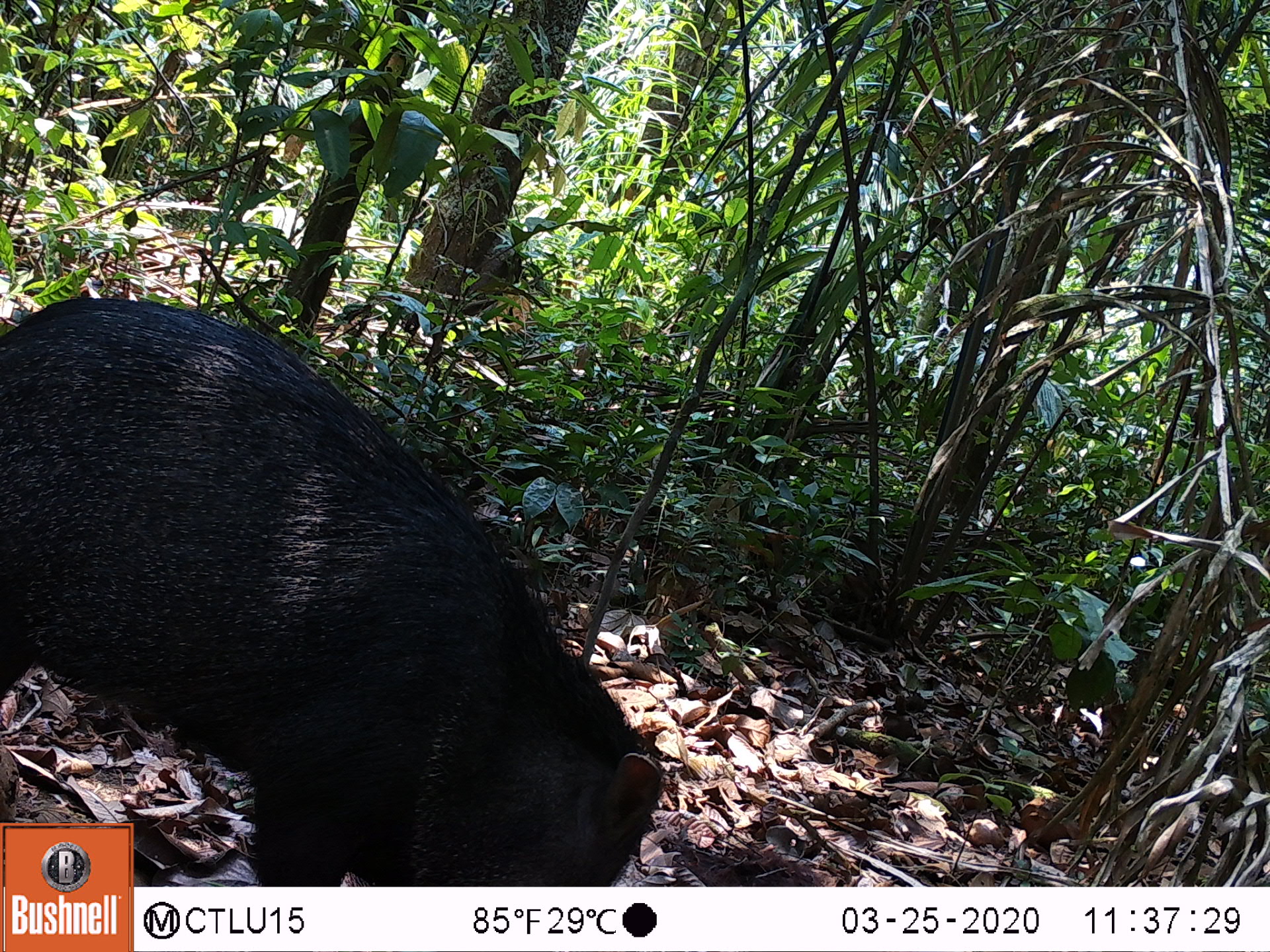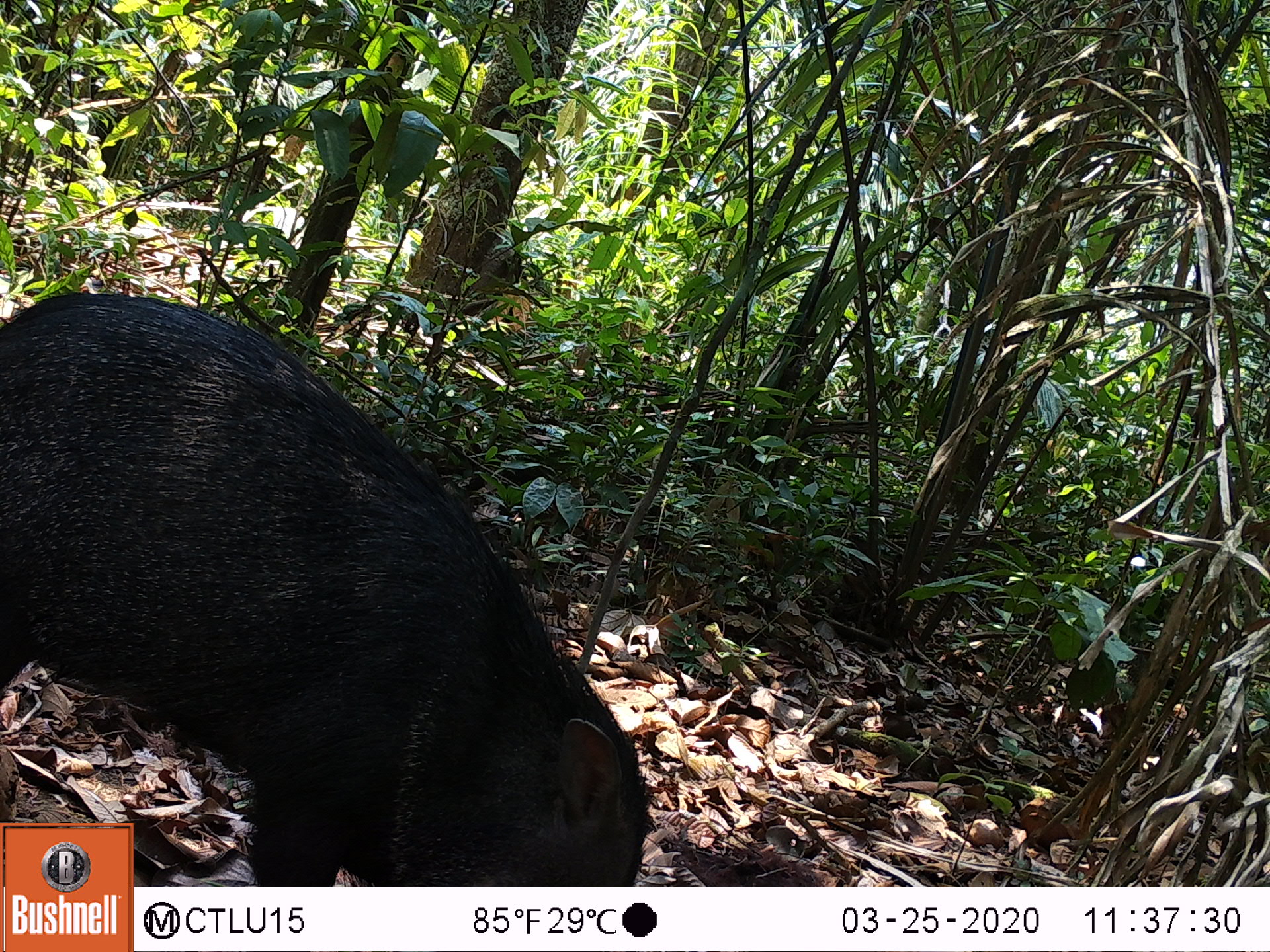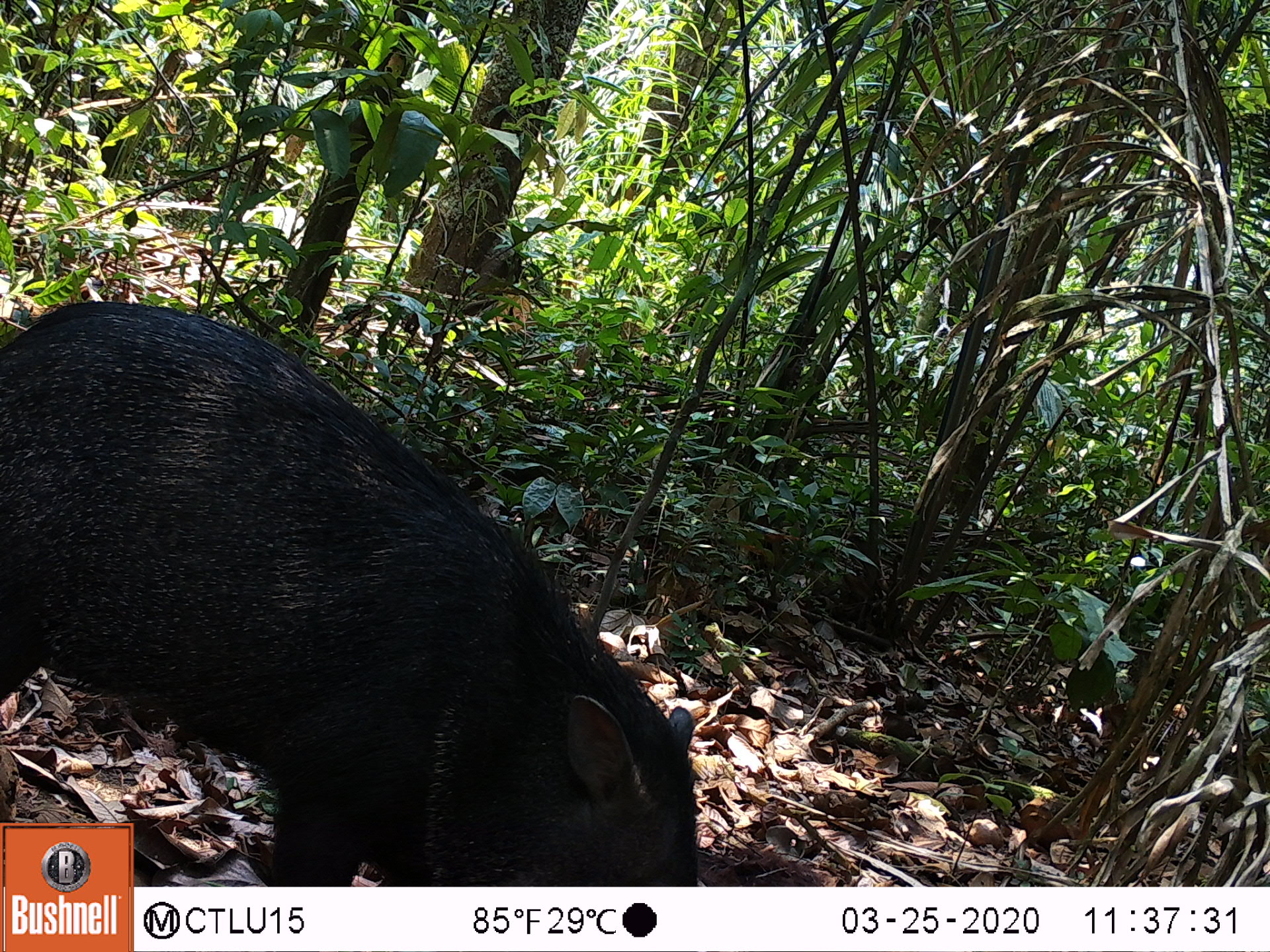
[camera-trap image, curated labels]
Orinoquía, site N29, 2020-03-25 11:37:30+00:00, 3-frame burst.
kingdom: Animalia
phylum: Chordata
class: Mammalia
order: Artiodactyla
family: Tayassuidae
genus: Pecari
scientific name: Pecari tajacu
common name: collared peccary